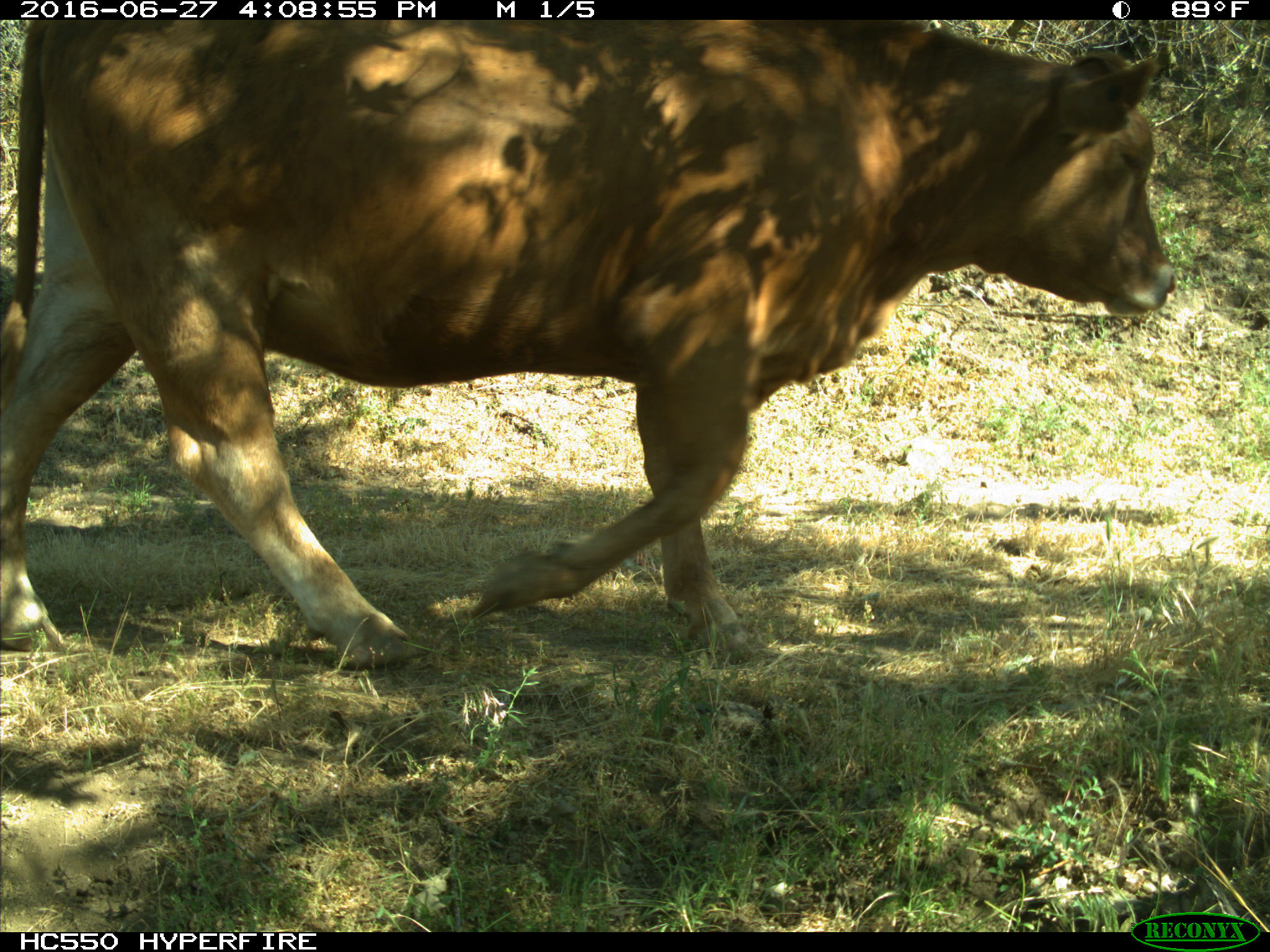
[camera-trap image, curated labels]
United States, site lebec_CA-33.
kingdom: Animalia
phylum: Chordata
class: Mammalia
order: Artiodactyla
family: Bovidae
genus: Bos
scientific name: Bos taurus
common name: domestic cow